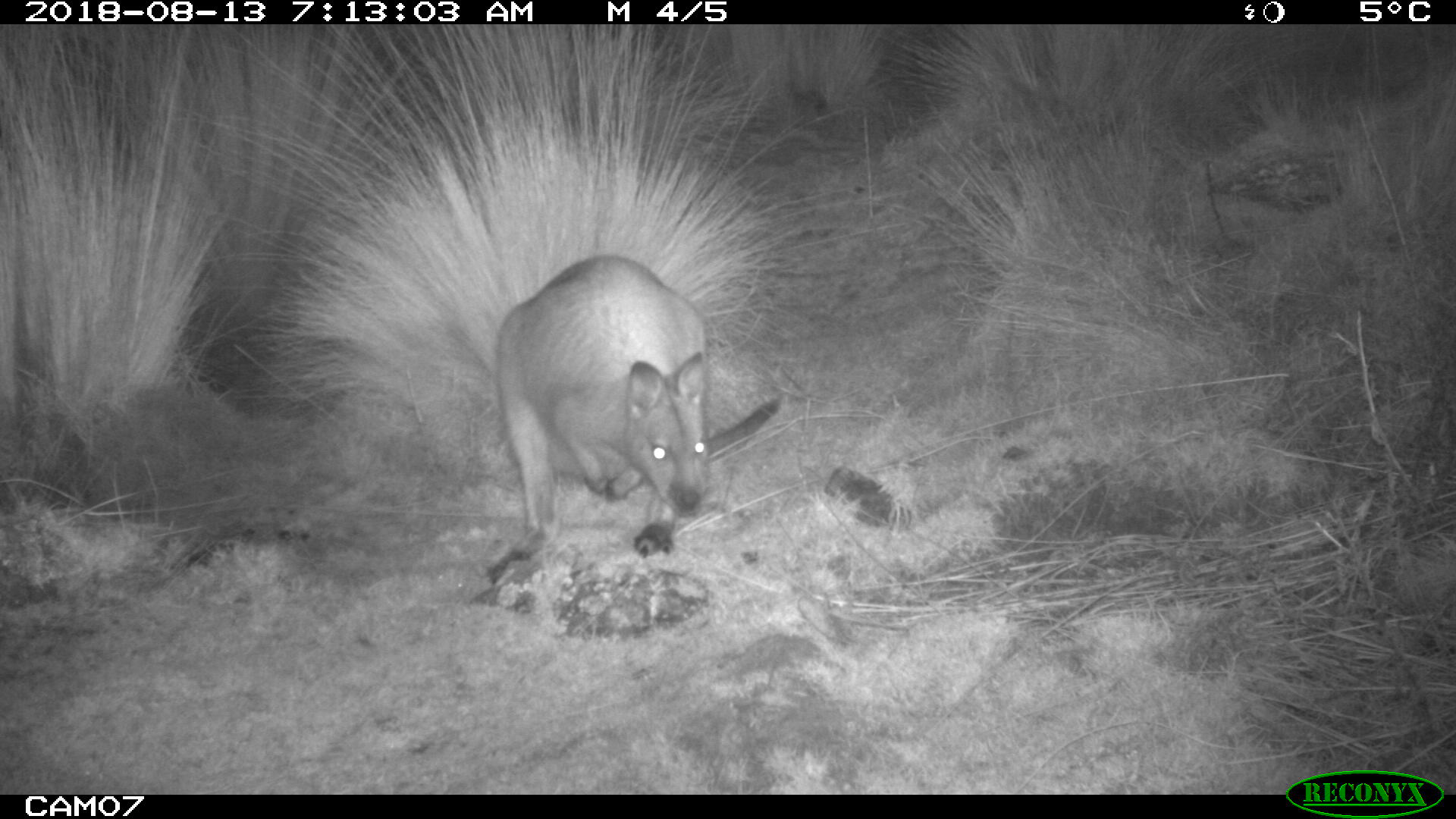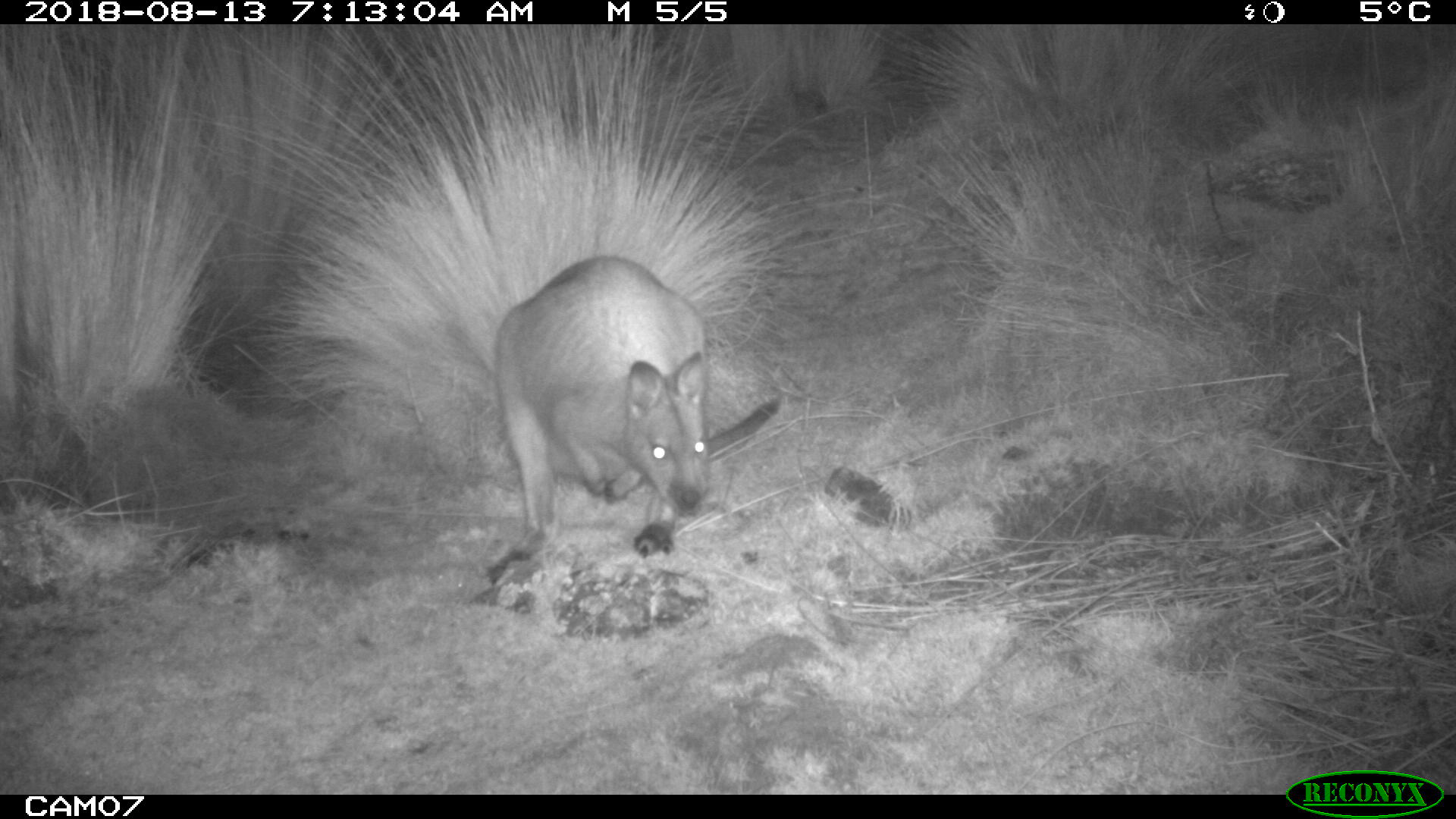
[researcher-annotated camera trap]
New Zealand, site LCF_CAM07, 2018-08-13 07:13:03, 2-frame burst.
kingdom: Animalia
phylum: Chordata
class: Mammalia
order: Diprotodontia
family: Macropodidae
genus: Notamacropus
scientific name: Notamacropus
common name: wallaby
Wallaby (Notamacropus).